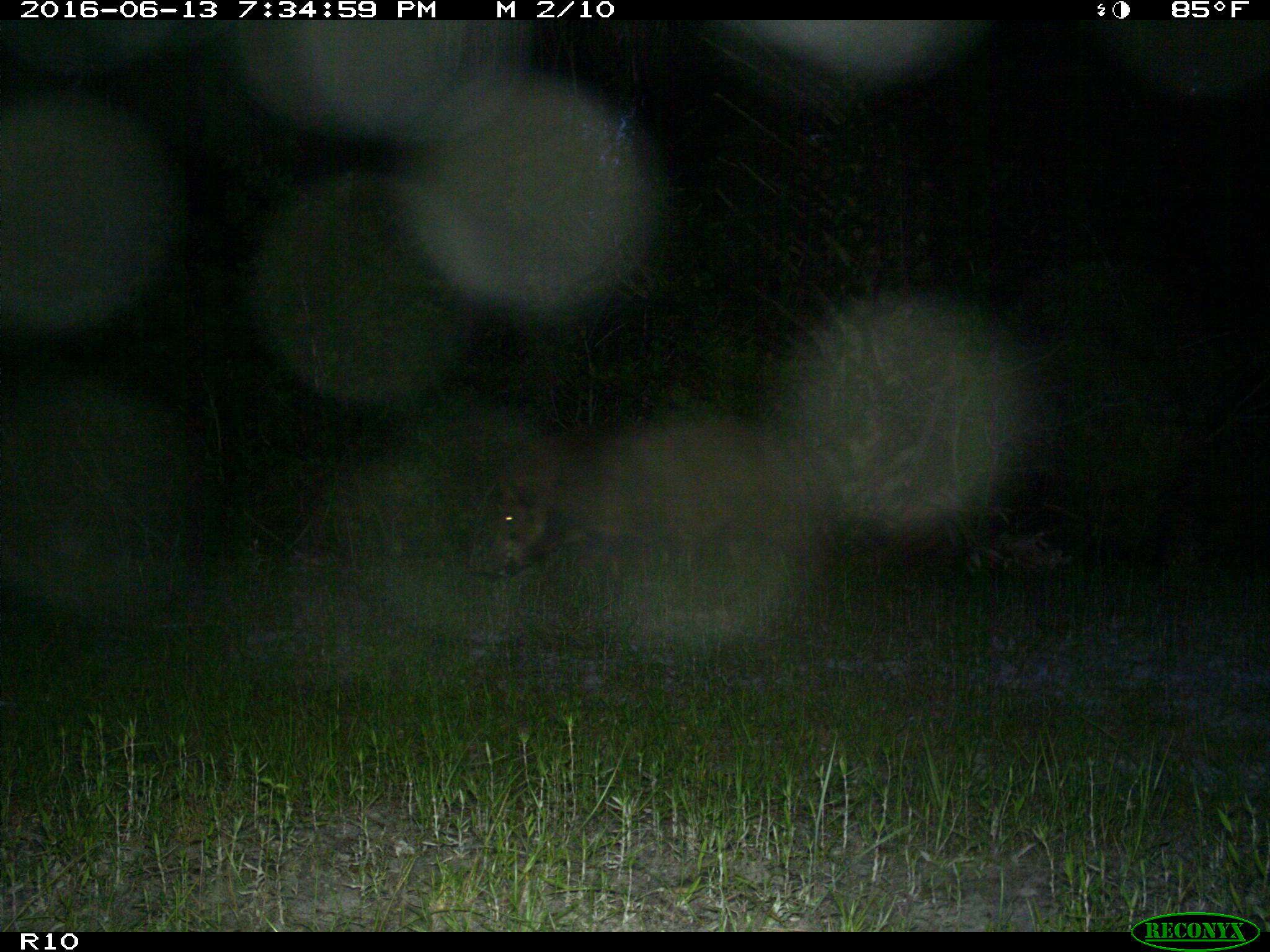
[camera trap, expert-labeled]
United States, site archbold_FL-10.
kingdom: Animalia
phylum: Chordata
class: Mammalia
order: Artiodactyla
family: Suidae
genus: Sus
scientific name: Sus scrofa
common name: wild boar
Sus scrofa (wild boar).